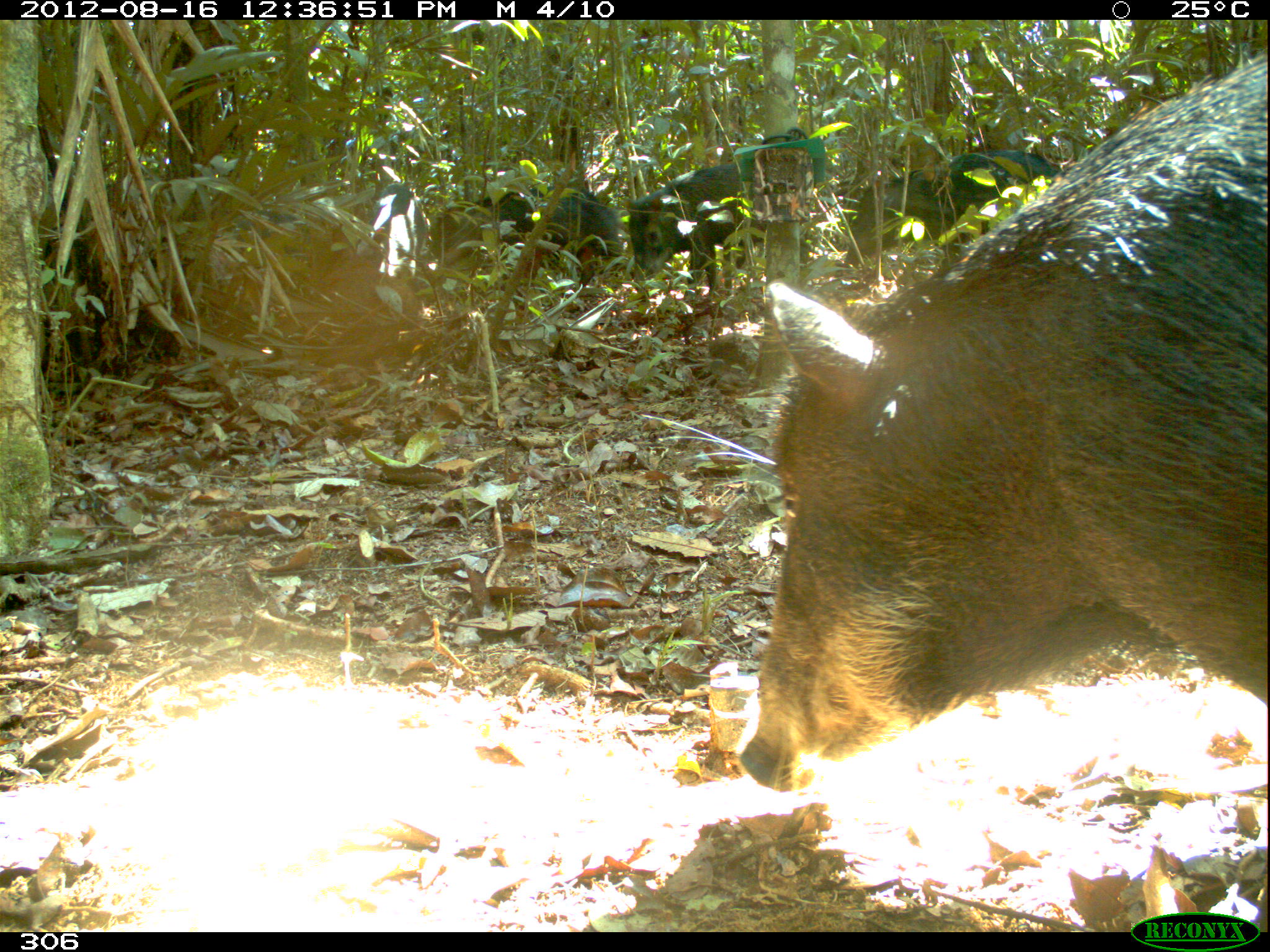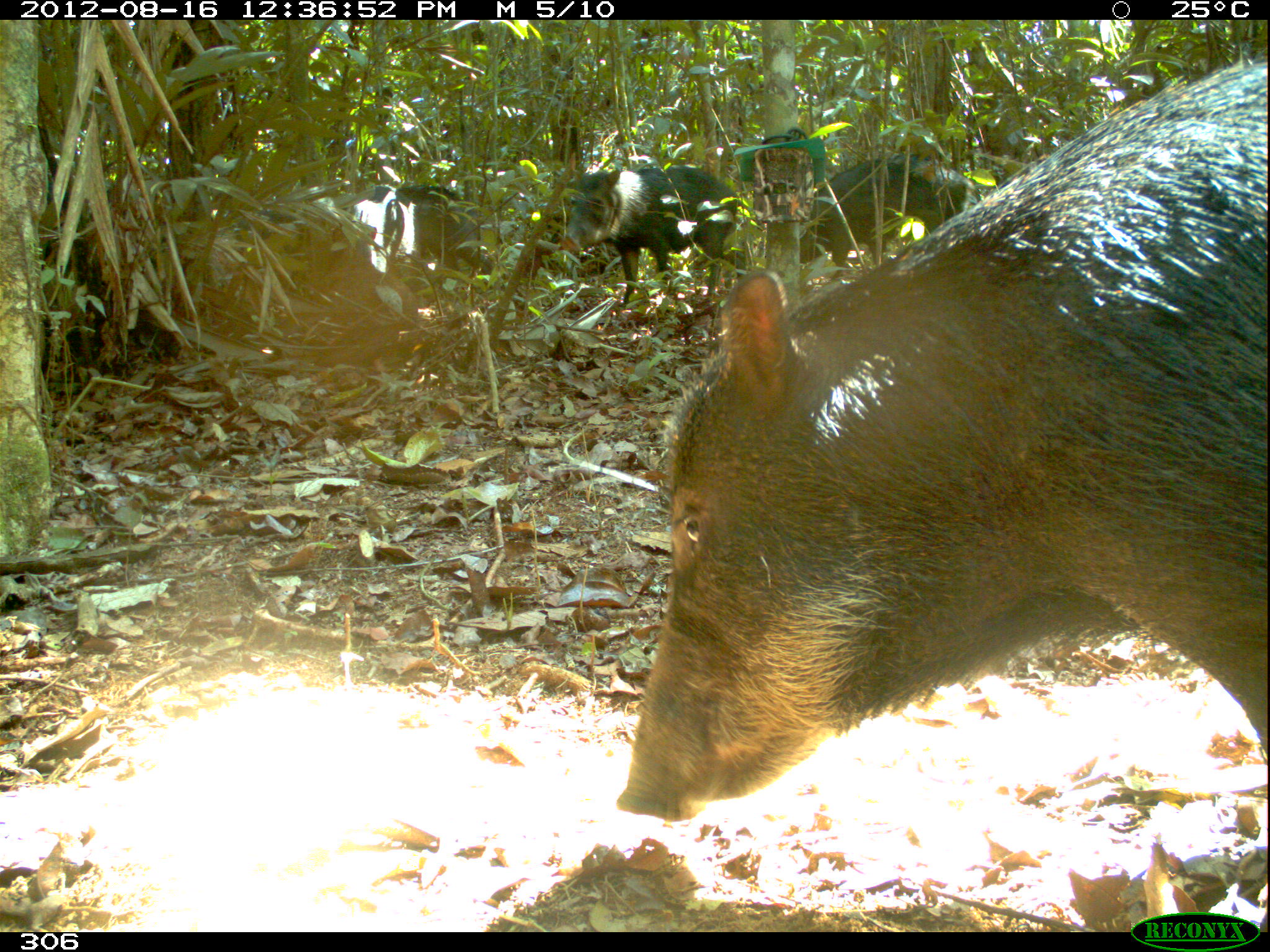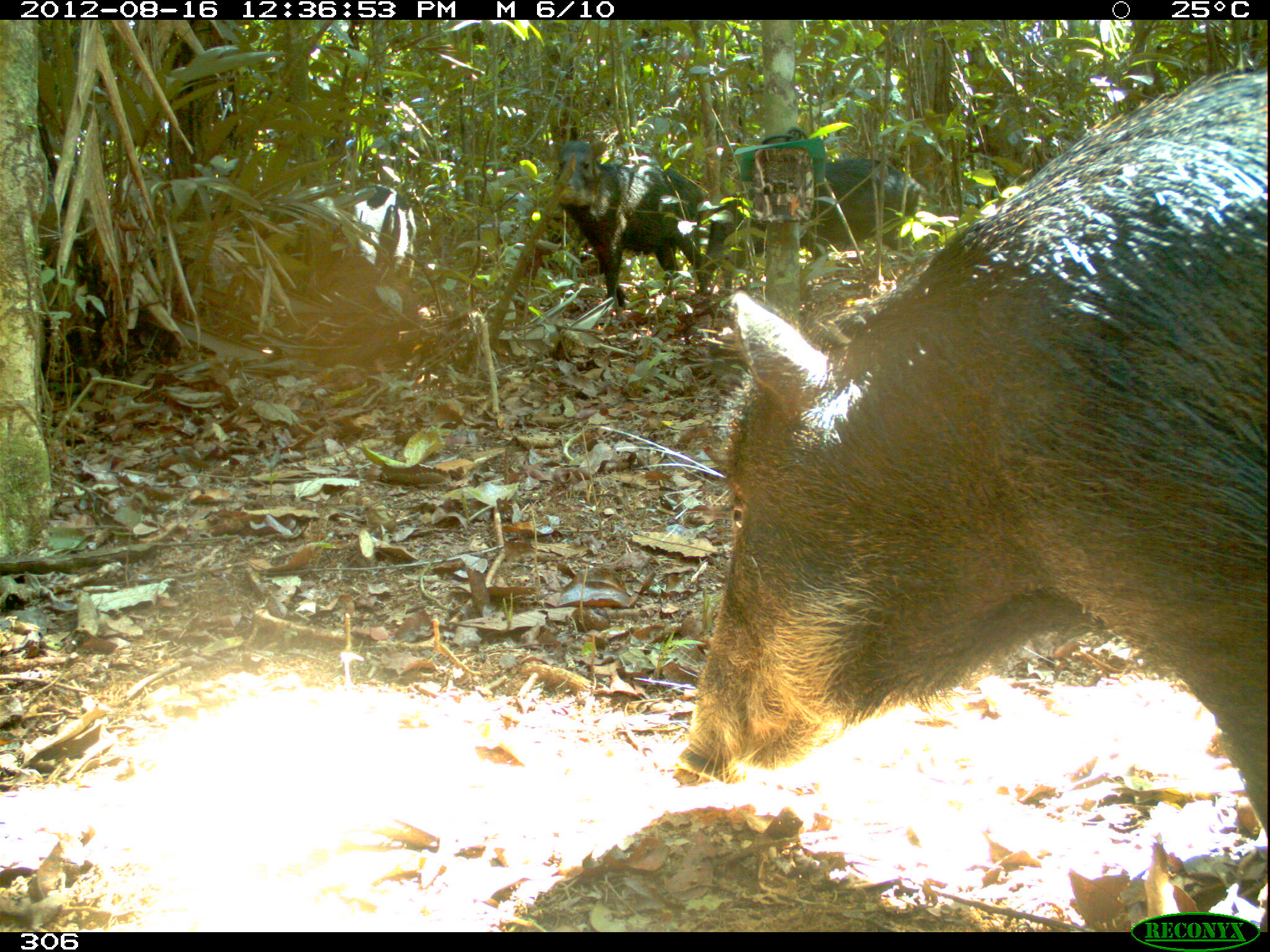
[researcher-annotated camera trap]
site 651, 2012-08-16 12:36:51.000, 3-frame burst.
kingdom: Animalia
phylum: Chordata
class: Mammalia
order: Artiodactyla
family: Tayassuidae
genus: Tayassu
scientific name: Tayassu pecari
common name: white-lipped peccary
Tayassu pecari (white-lipped peccary).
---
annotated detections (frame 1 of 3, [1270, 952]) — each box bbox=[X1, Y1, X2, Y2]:
tayassu pecari: bbox=[742, 49, 1268, 789]; bbox=[841, 147, 1066, 268]; bbox=[624, 156, 771, 304]; bbox=[433, 178, 554, 277]; bbox=[521, 186, 624, 271]; bbox=[354, 182, 426, 280]; bbox=[213, 208, 313, 262]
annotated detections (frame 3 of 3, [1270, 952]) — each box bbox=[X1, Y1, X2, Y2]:
tayassu pecari: bbox=[674, 61, 1269, 836]; bbox=[703, 158, 929, 295]; bbox=[545, 136, 705, 309]; bbox=[234, 181, 416, 288]